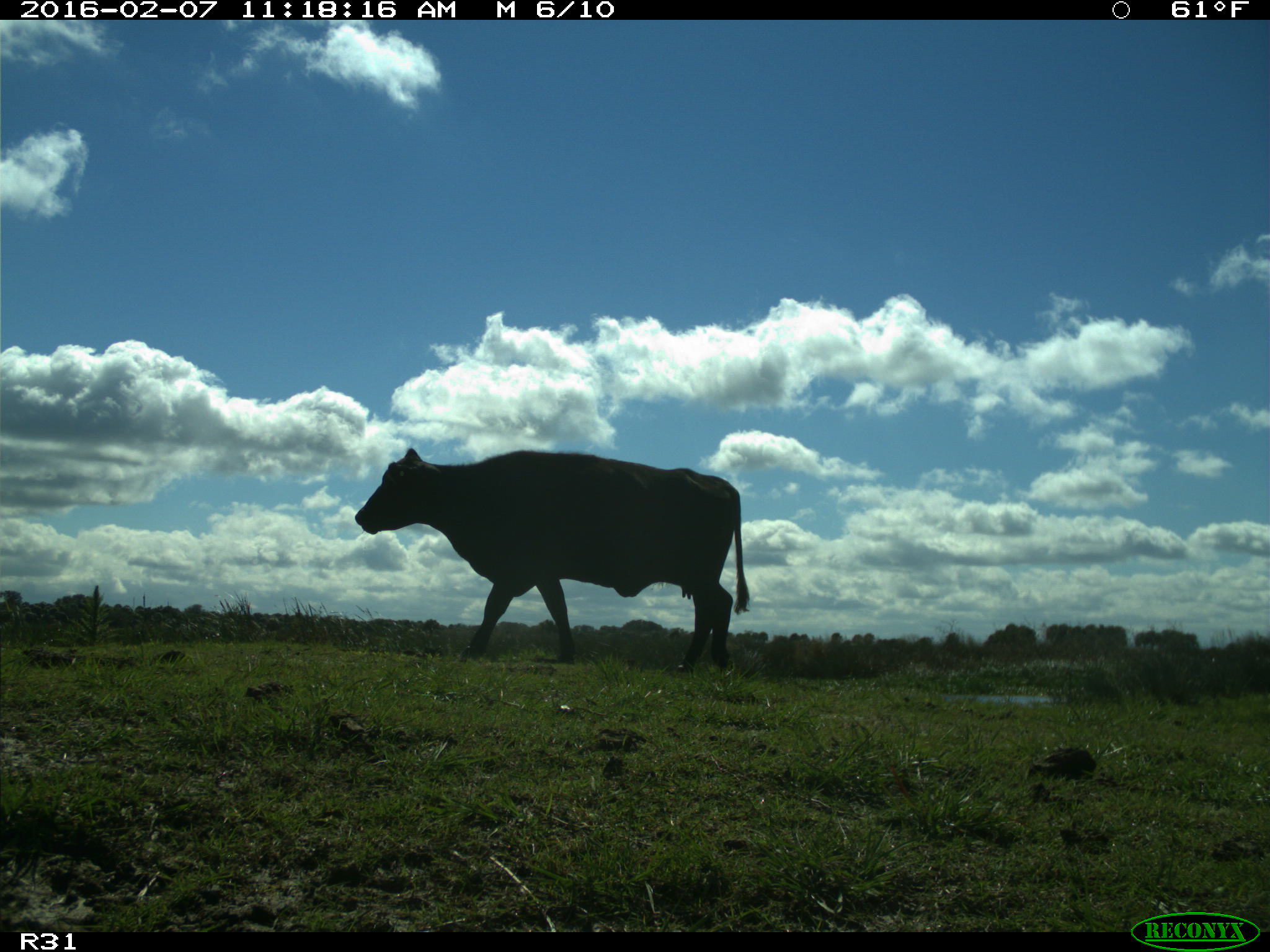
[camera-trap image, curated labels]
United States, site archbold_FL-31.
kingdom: Animalia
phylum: Chordata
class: Mammalia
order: Artiodactyla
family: Bovidae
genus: Bos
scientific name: Bos taurus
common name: domestic cow